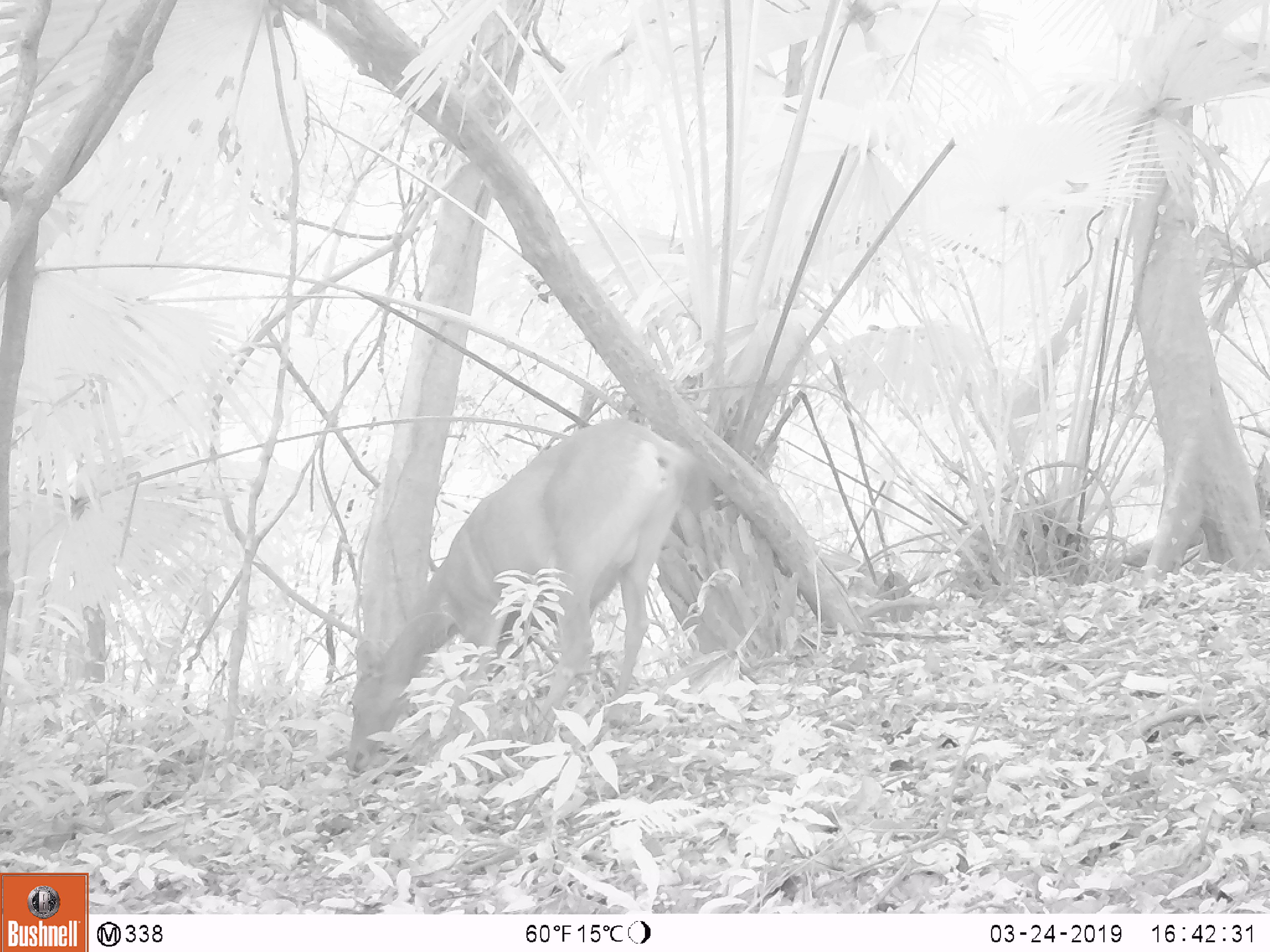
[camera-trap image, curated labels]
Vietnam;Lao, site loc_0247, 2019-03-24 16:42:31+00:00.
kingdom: Animalia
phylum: Chordata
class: Mammalia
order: Artiodactyla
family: Cervidae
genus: Rusa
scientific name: Rusa unicolor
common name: sambar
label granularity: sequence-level